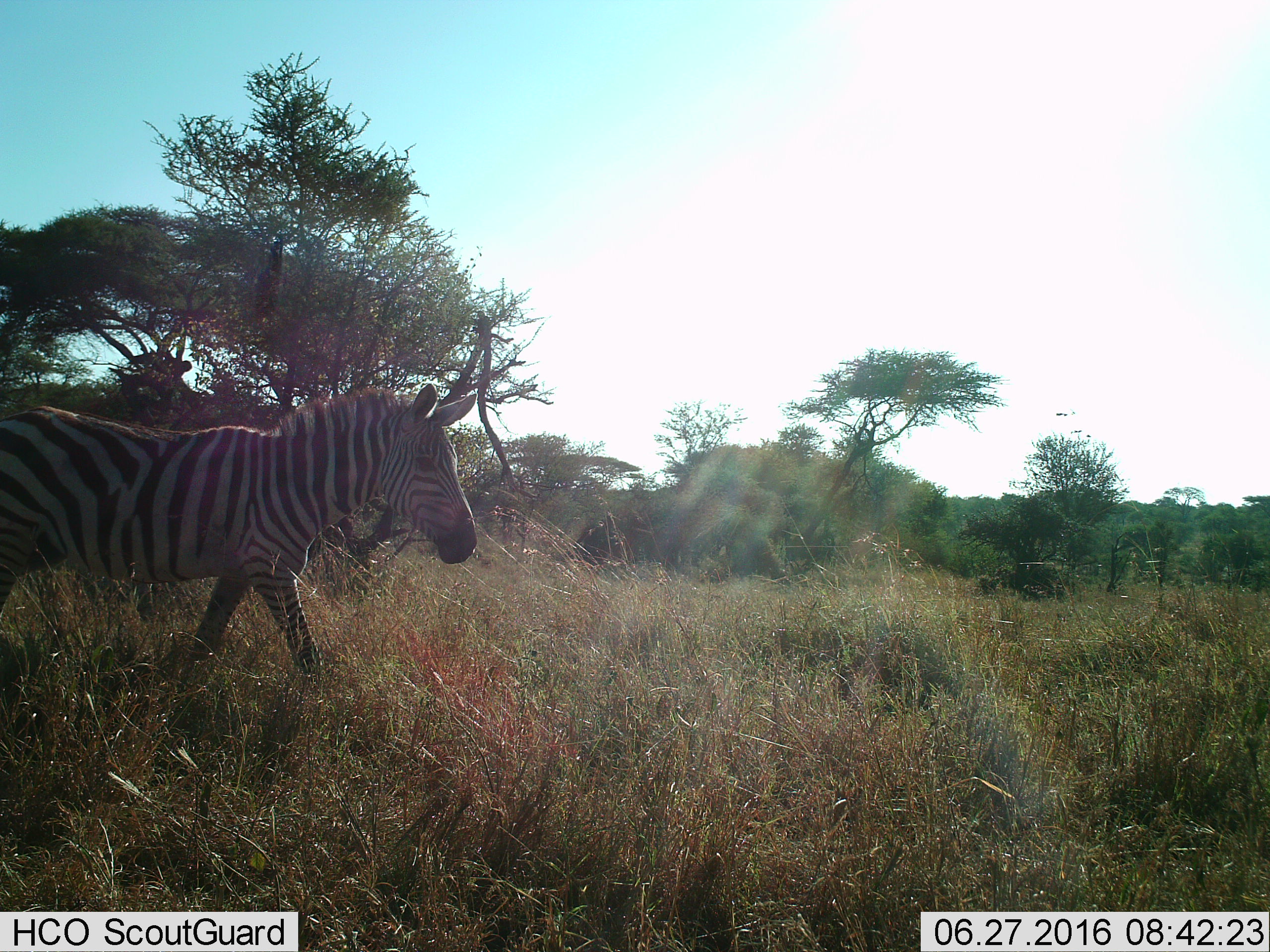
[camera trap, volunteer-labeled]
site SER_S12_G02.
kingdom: Animalia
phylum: Chordata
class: Mammalia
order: Perissodactyla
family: Equidae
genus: Equus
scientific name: Equus quagga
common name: plains zebra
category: zebraplains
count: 1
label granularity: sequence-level